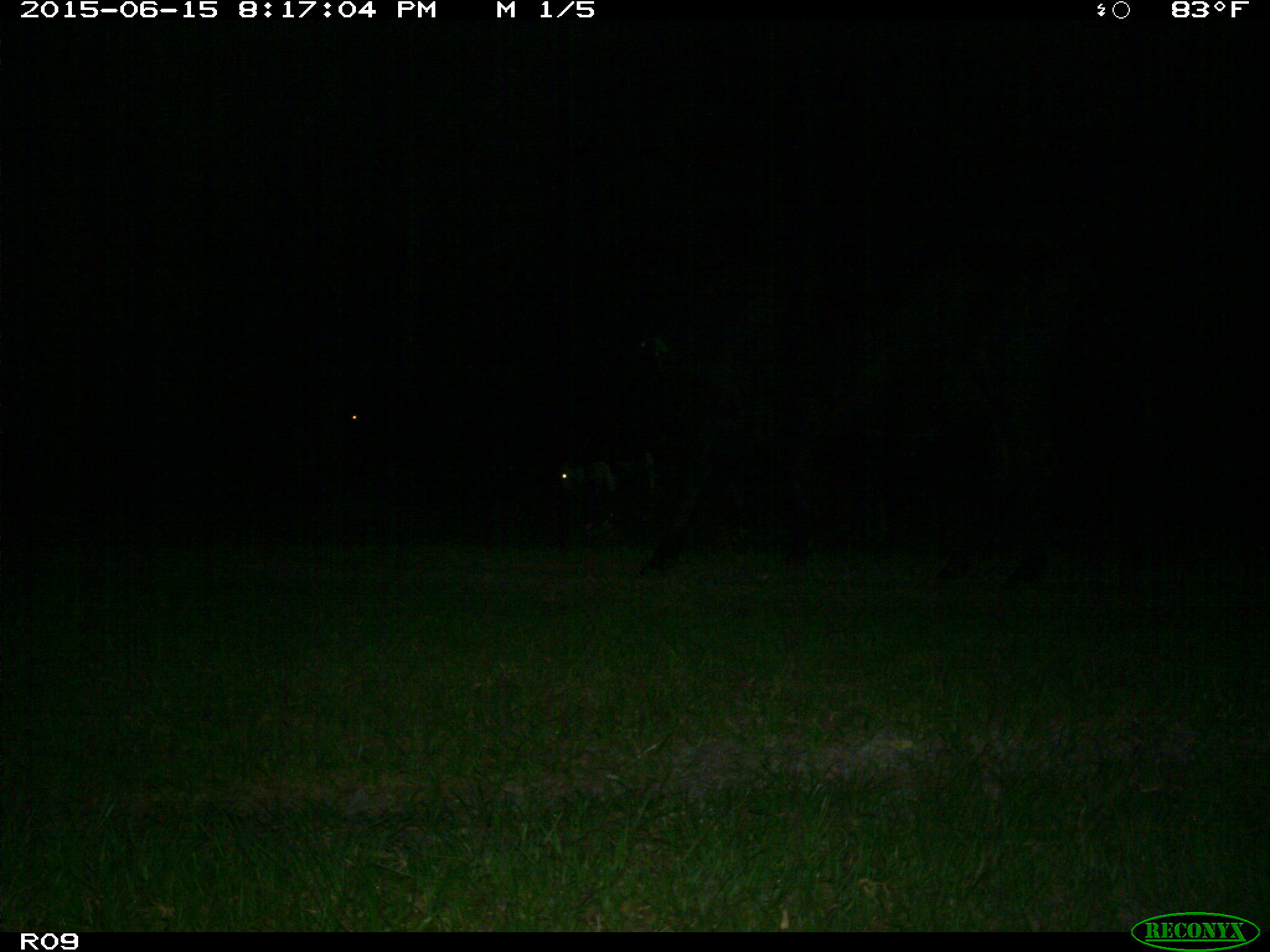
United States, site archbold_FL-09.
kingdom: Animalia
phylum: Chordata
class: Mammalia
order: Artiodactyla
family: Bovidae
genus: Bos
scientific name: Bos taurus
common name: domestic cow